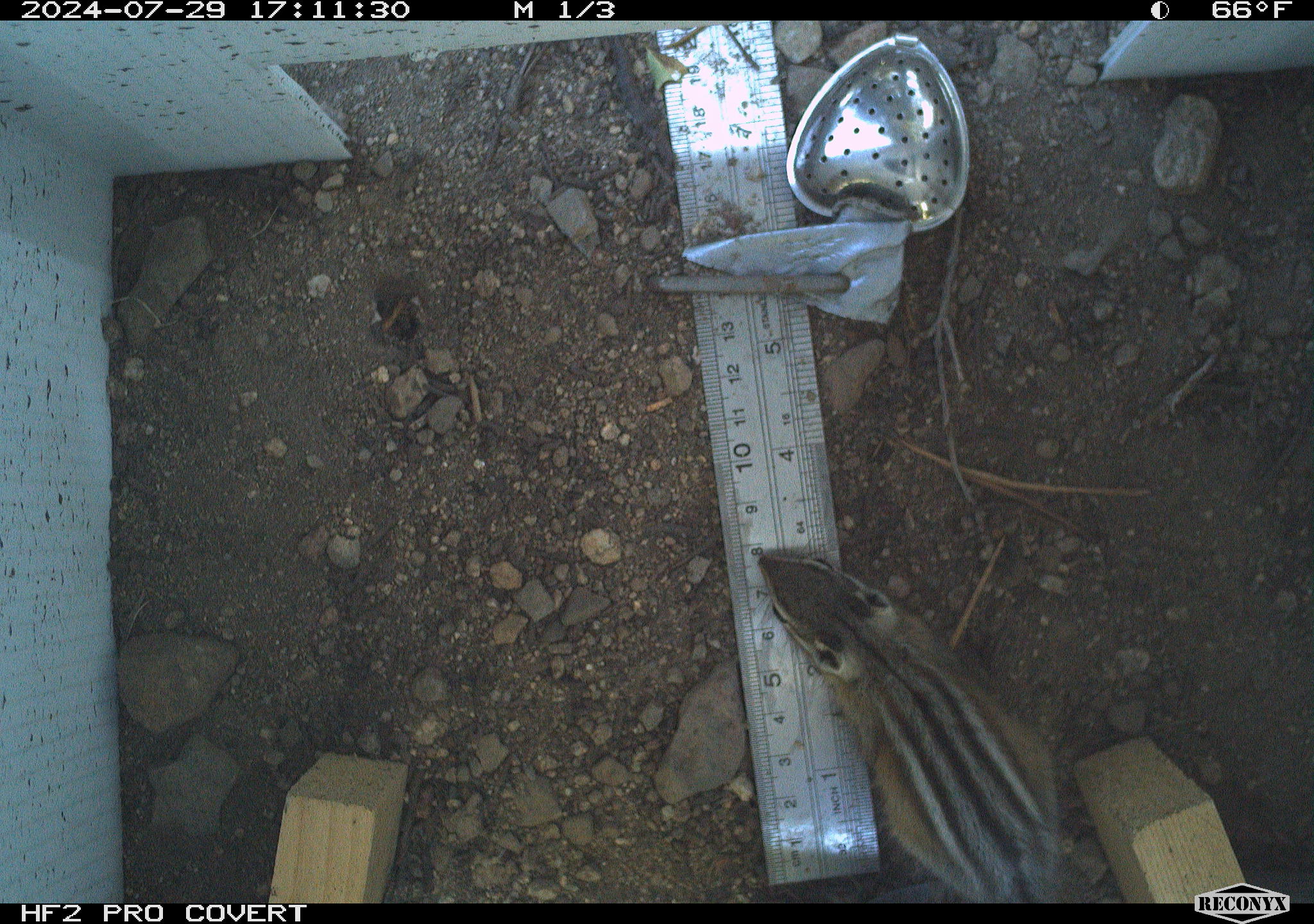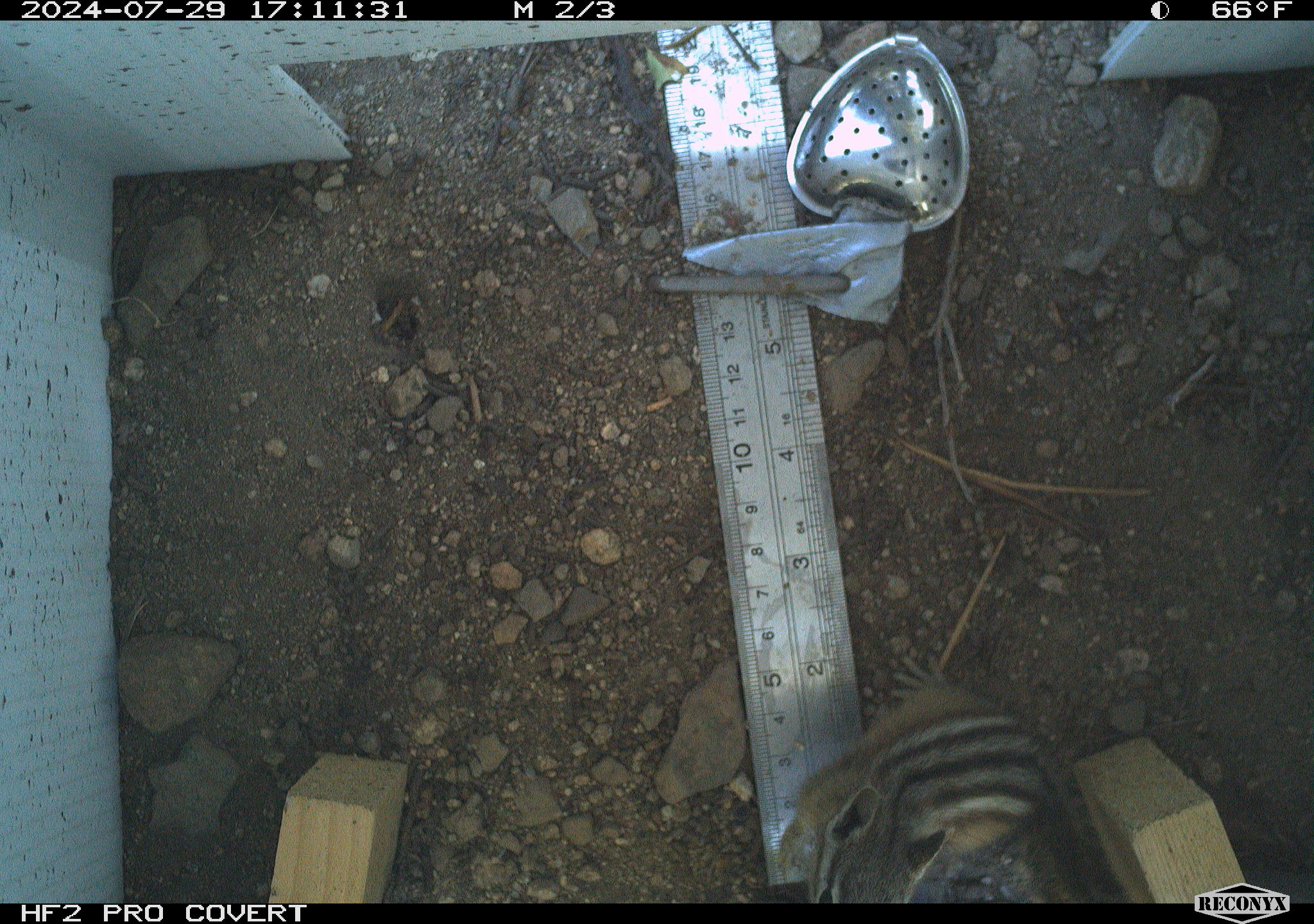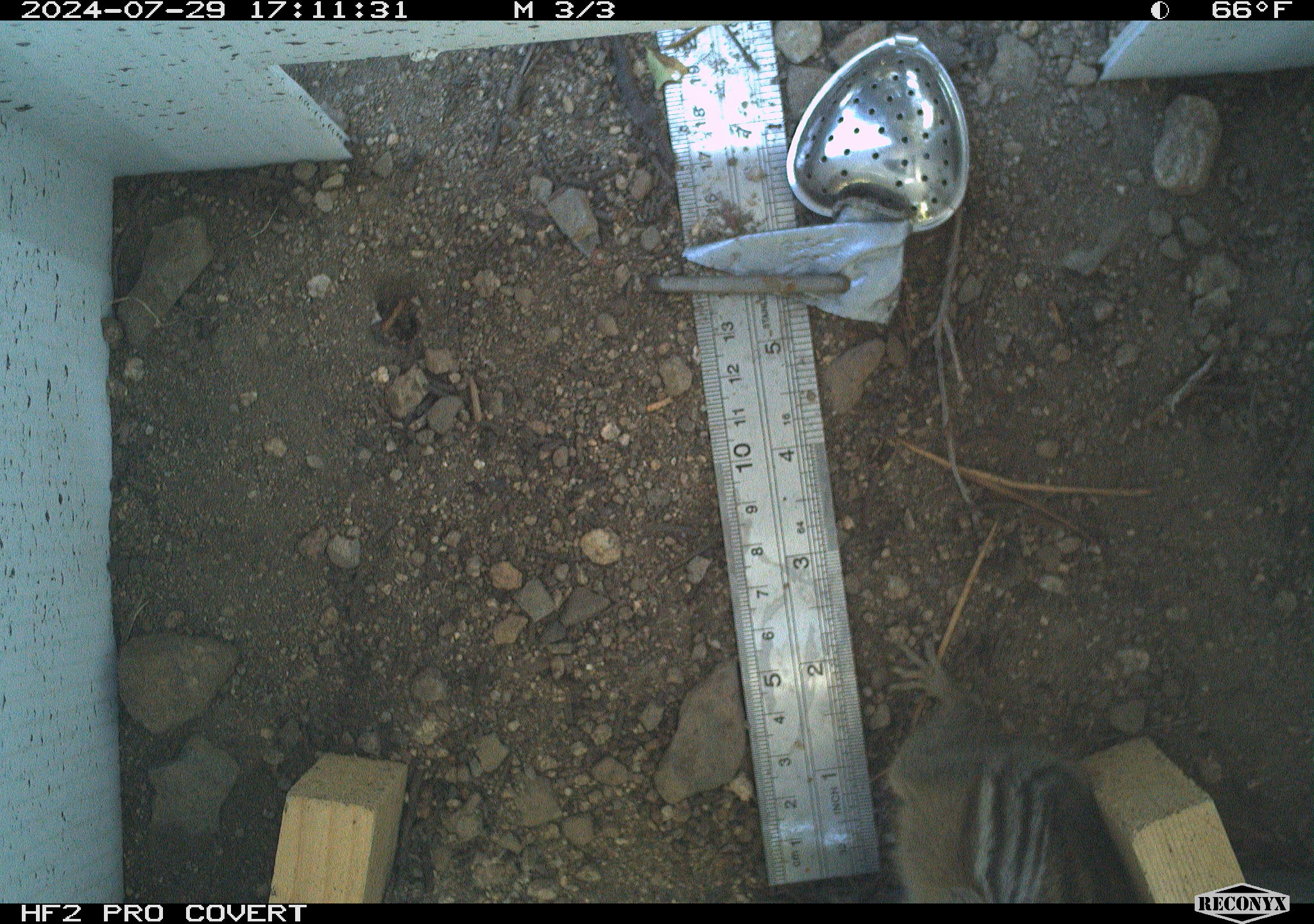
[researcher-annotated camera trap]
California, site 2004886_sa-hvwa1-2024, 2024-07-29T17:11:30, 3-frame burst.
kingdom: Animalia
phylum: Chordata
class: Mammalia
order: Rodentia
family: Sciuridae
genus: Neotamias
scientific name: Neotamias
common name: western chipmunks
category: neotamias species